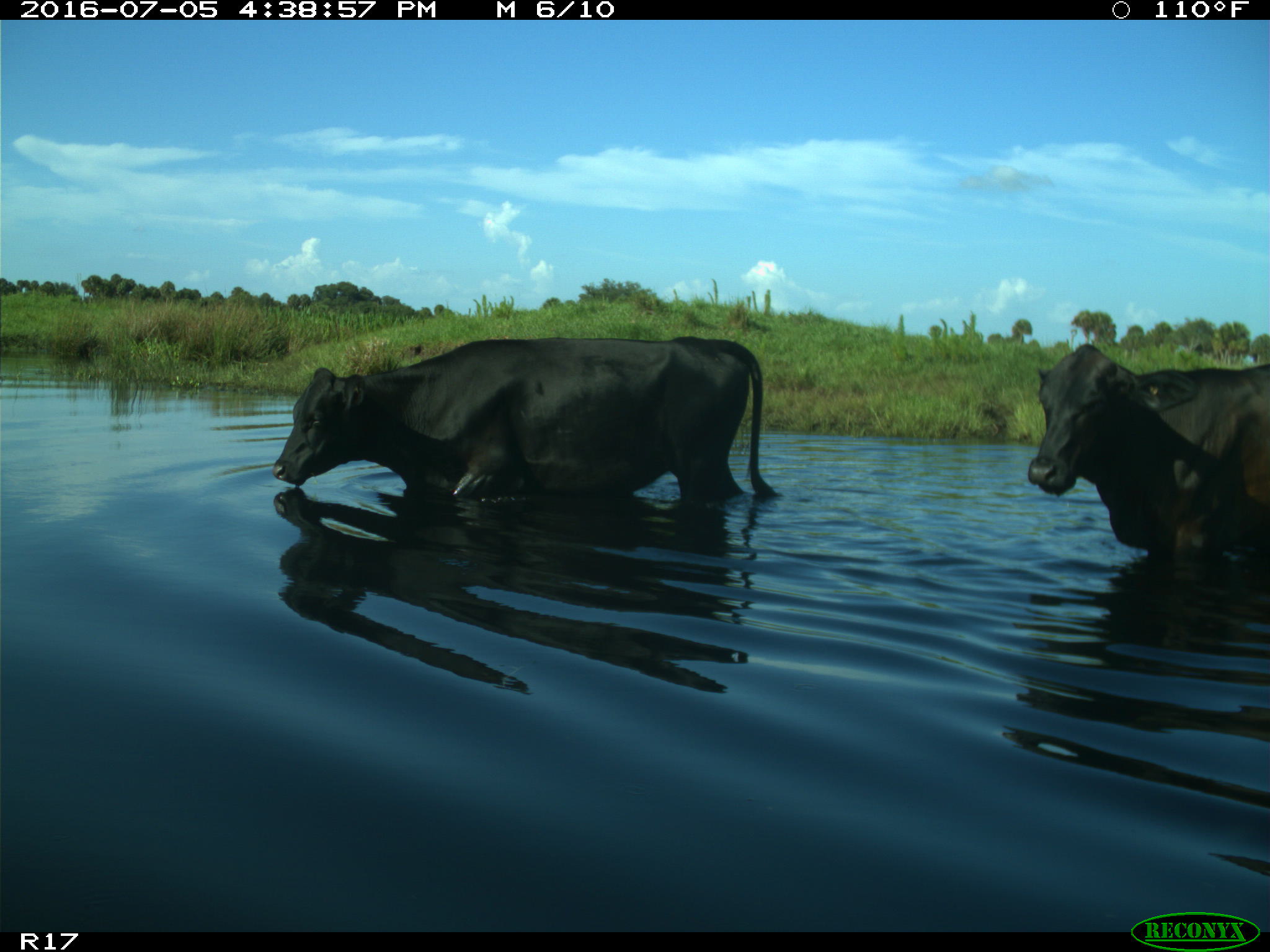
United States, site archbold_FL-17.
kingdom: Animalia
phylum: Chordata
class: Mammalia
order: Artiodactyla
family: Bovidae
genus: Bos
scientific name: Bos taurus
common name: domestic cow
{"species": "Bos taurus (domestic cow)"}